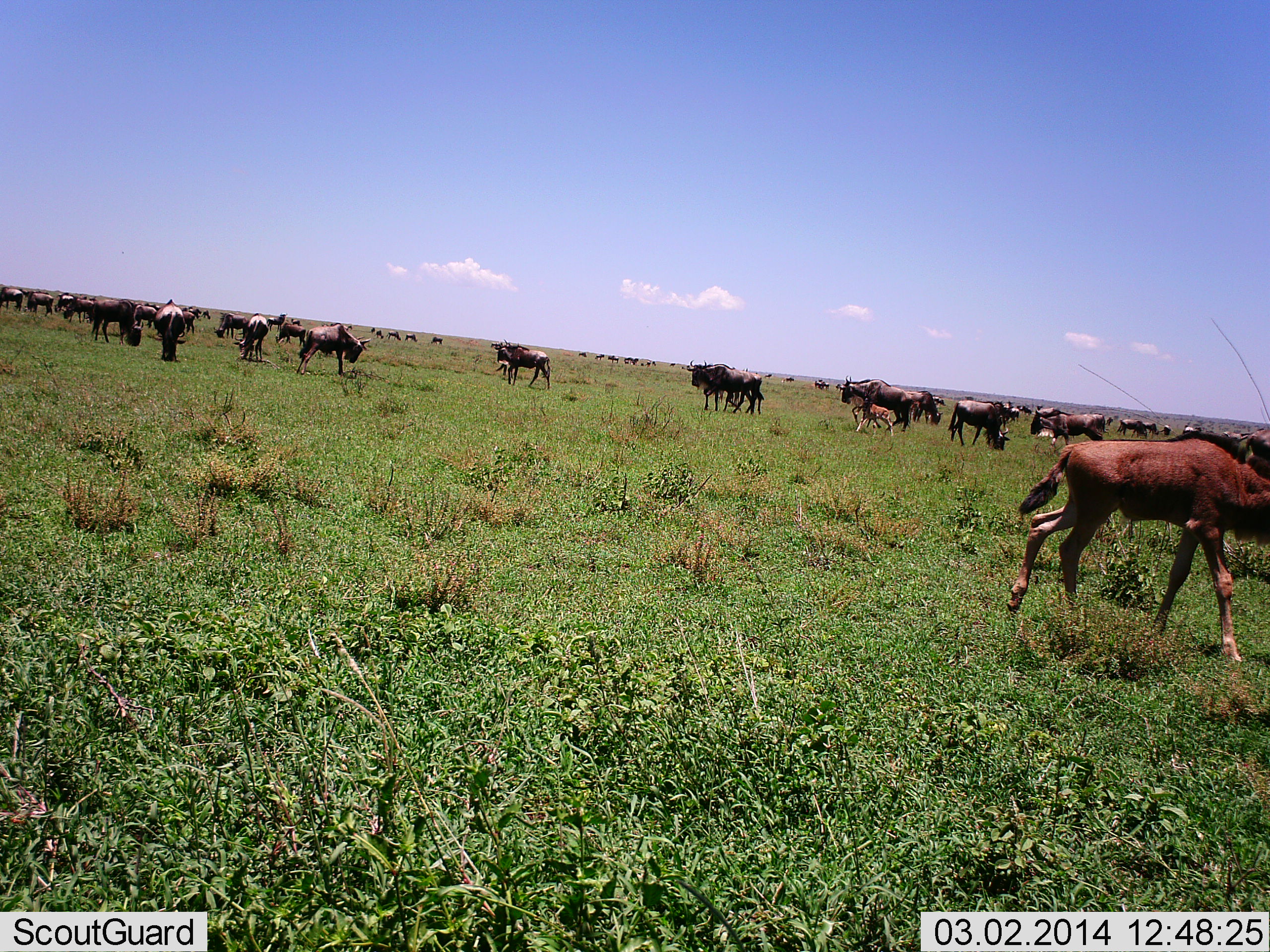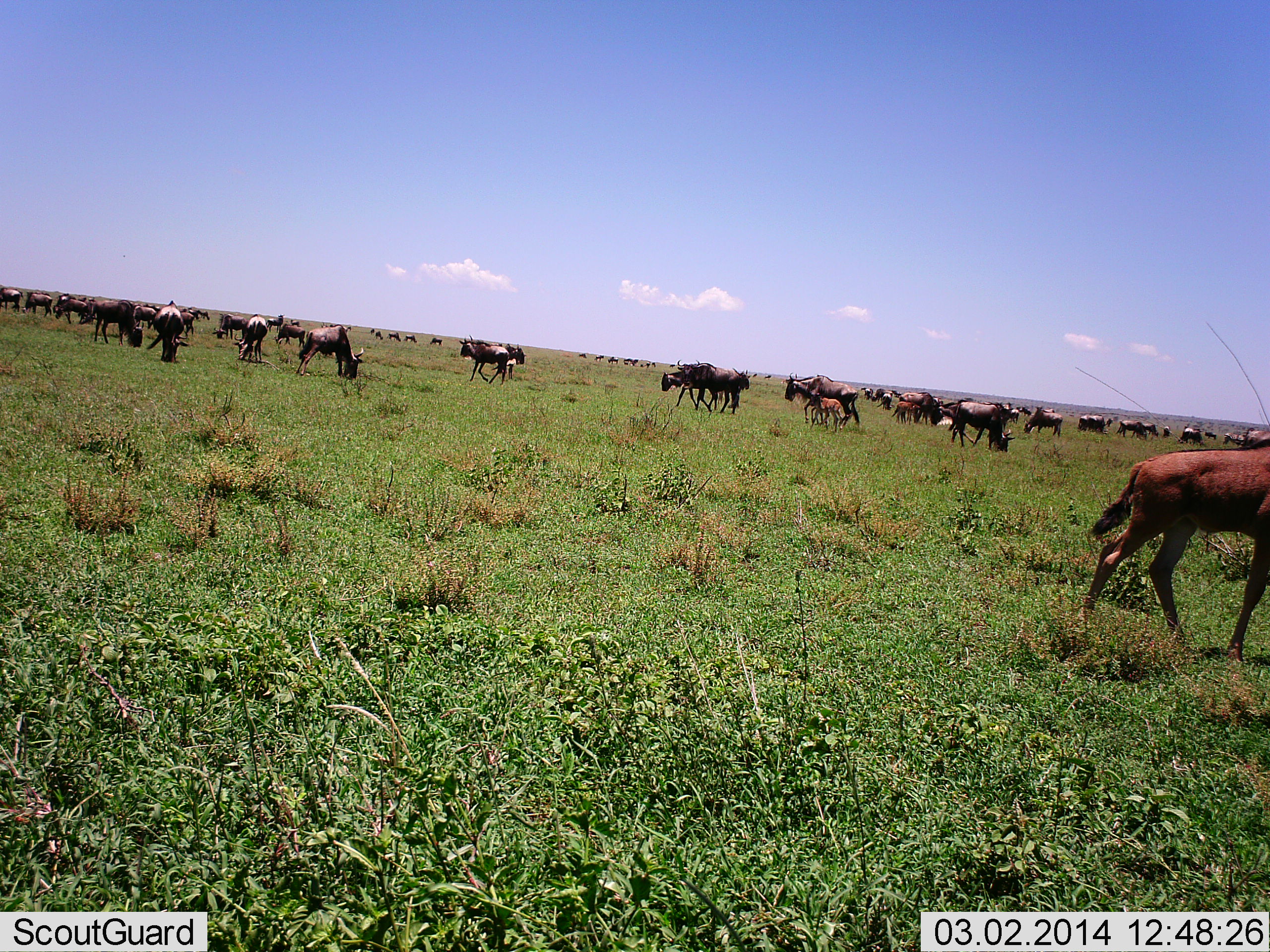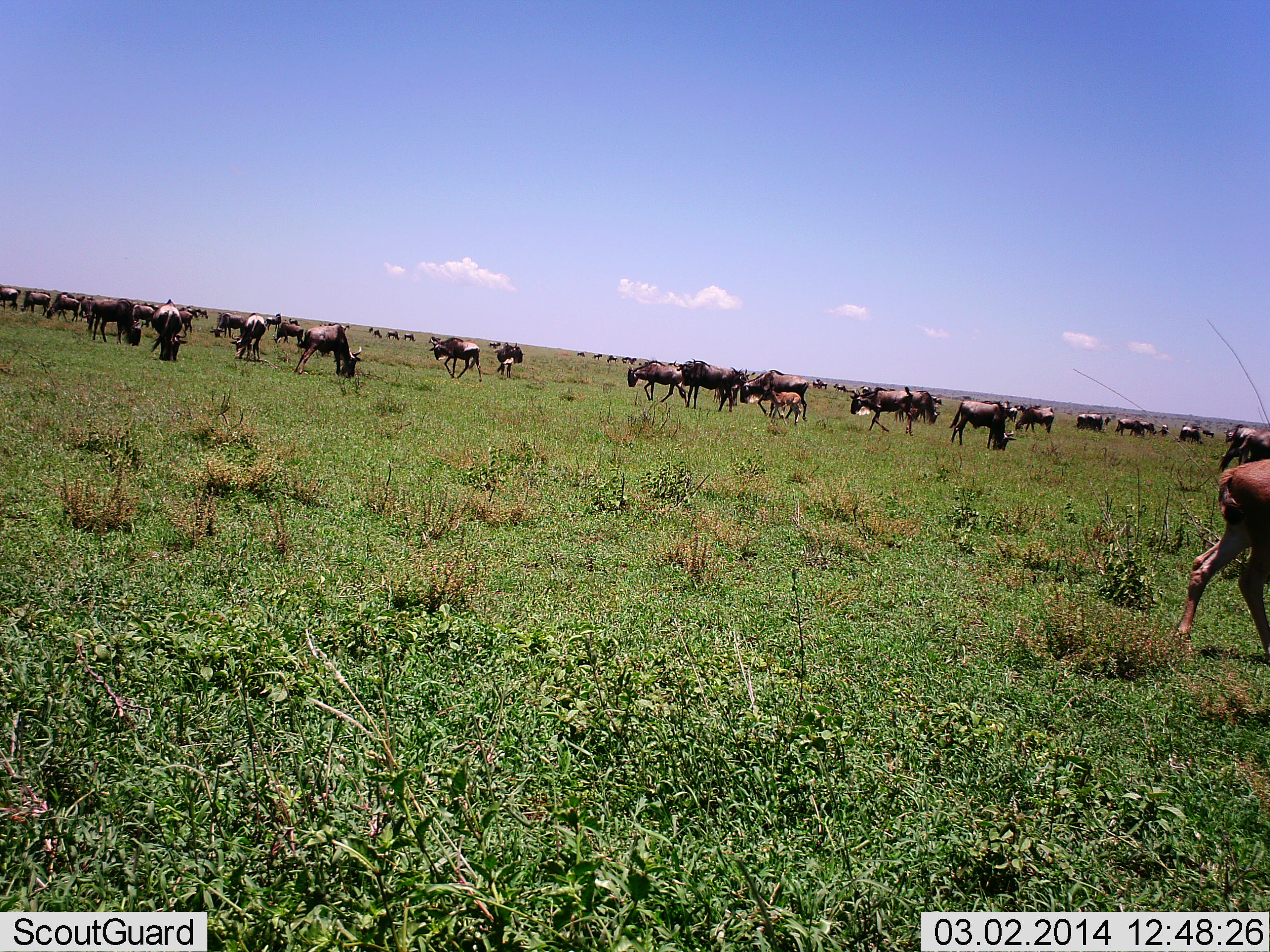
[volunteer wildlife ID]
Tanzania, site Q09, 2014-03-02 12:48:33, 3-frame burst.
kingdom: Animalia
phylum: Chordata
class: Mammalia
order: Artiodactyla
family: Bovidae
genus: Connochaetes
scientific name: Connochaetes taurinus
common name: blue wildebeest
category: wildebeest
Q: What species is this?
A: Wildebeest (blue wildebeest) (Connochaetes taurinus).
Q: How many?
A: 51+.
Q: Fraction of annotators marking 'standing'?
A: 60%.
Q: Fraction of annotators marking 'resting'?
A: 10%.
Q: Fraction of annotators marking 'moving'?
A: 90%.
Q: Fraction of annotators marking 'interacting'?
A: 0%.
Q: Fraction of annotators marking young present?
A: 30%.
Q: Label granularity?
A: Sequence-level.